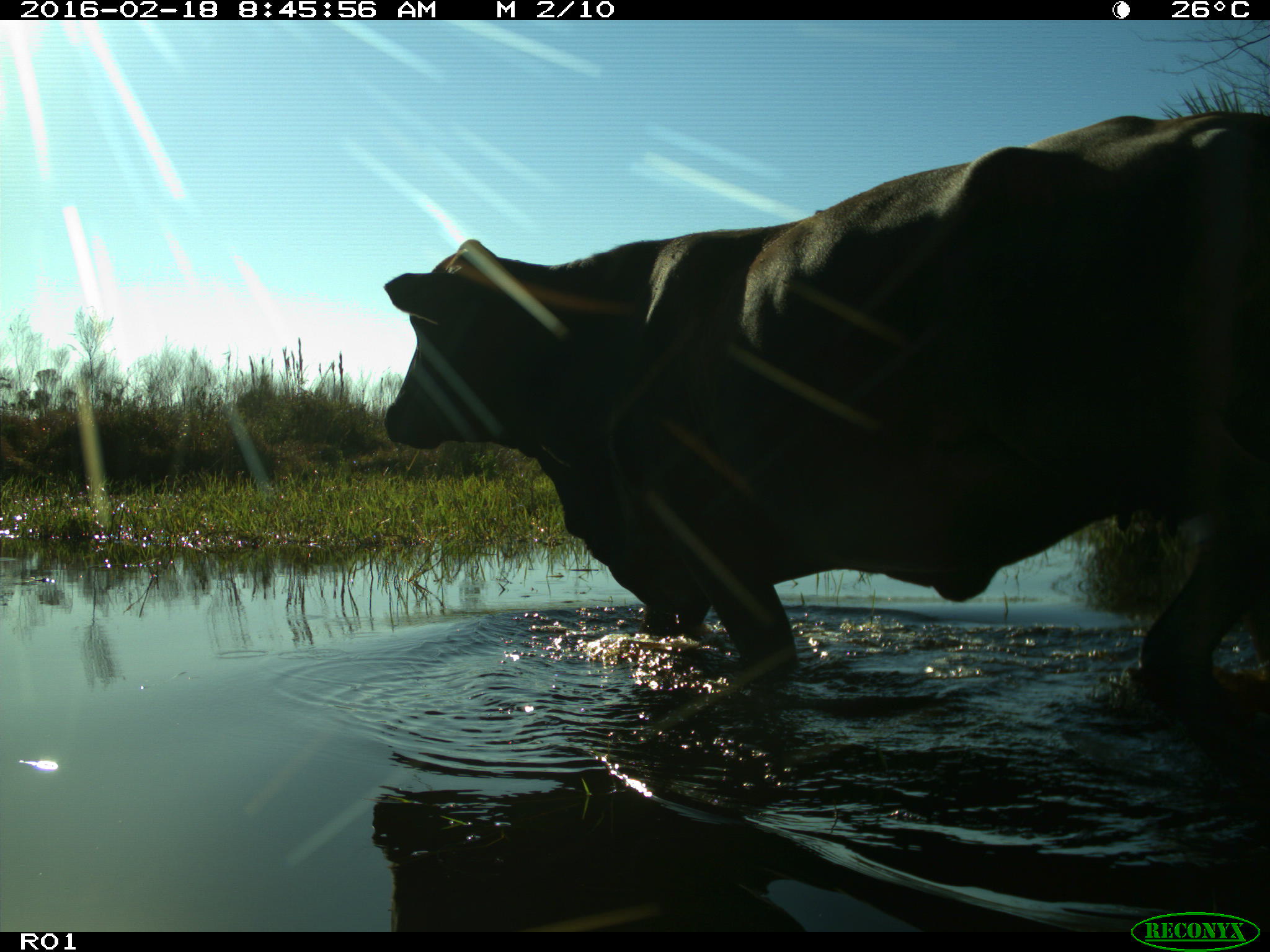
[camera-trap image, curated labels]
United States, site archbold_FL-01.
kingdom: Animalia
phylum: Chordata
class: Mammalia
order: Artiodactyla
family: Bovidae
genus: Bos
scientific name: Bos taurus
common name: domestic cow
Bos taurus (domestic cow).